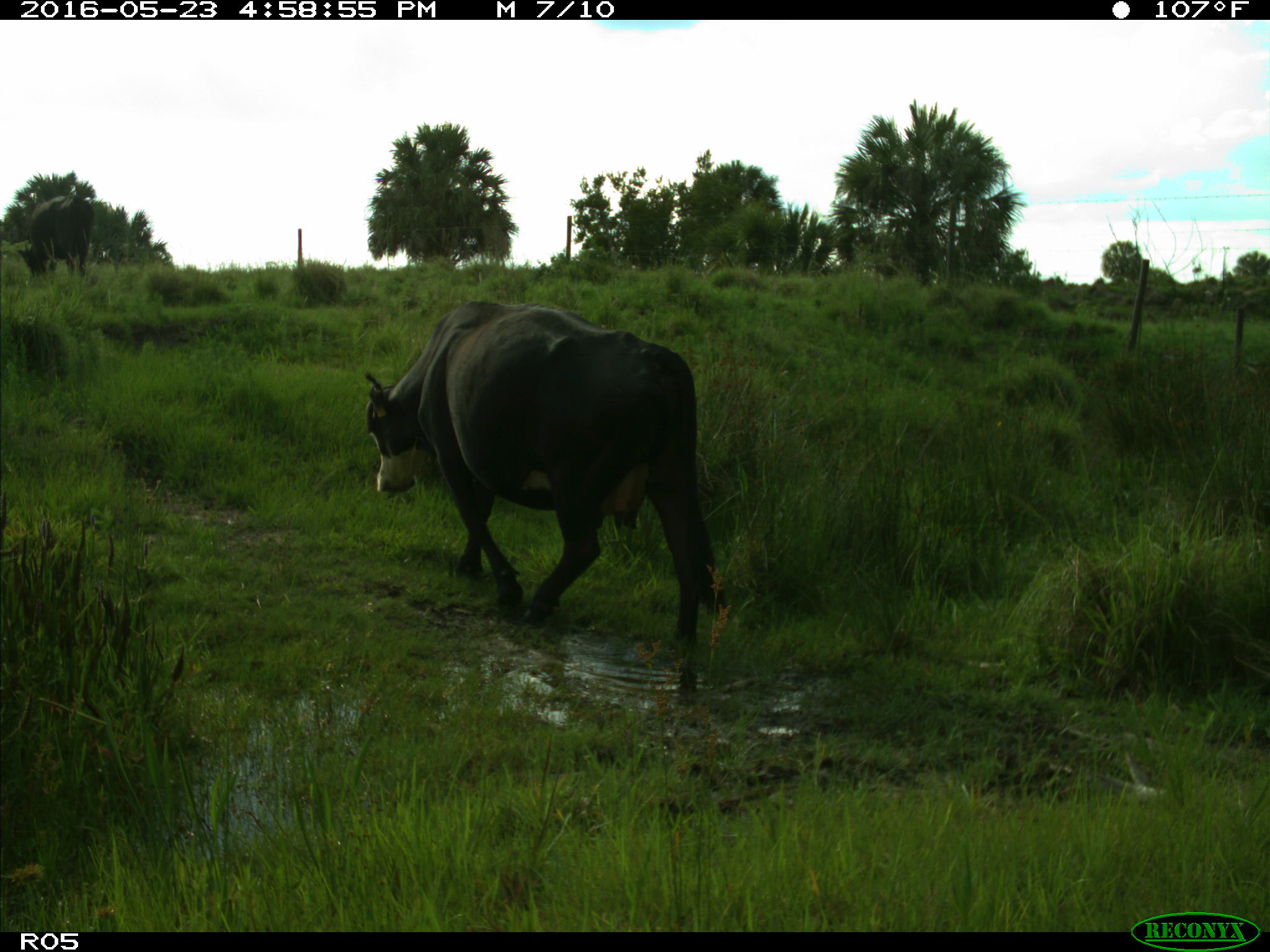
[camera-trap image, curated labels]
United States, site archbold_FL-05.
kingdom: Animalia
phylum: Chordata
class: Mammalia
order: Artiodactyla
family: Bovidae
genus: Bos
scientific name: Bos taurus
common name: domestic cow